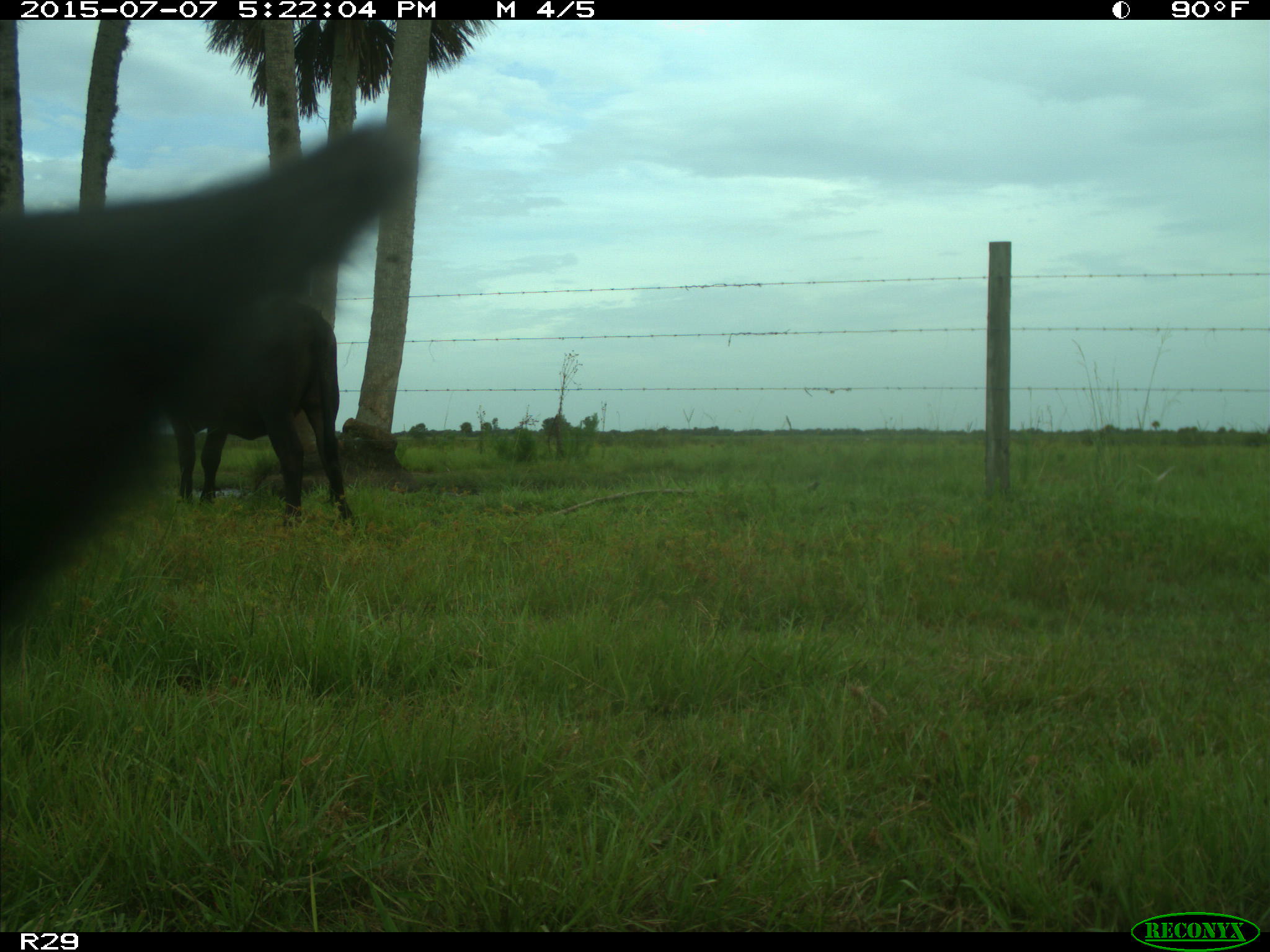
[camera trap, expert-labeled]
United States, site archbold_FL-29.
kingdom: Animalia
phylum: Chordata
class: Mammalia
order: Artiodactyla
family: Bovidae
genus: Bos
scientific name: Bos taurus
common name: domestic cow